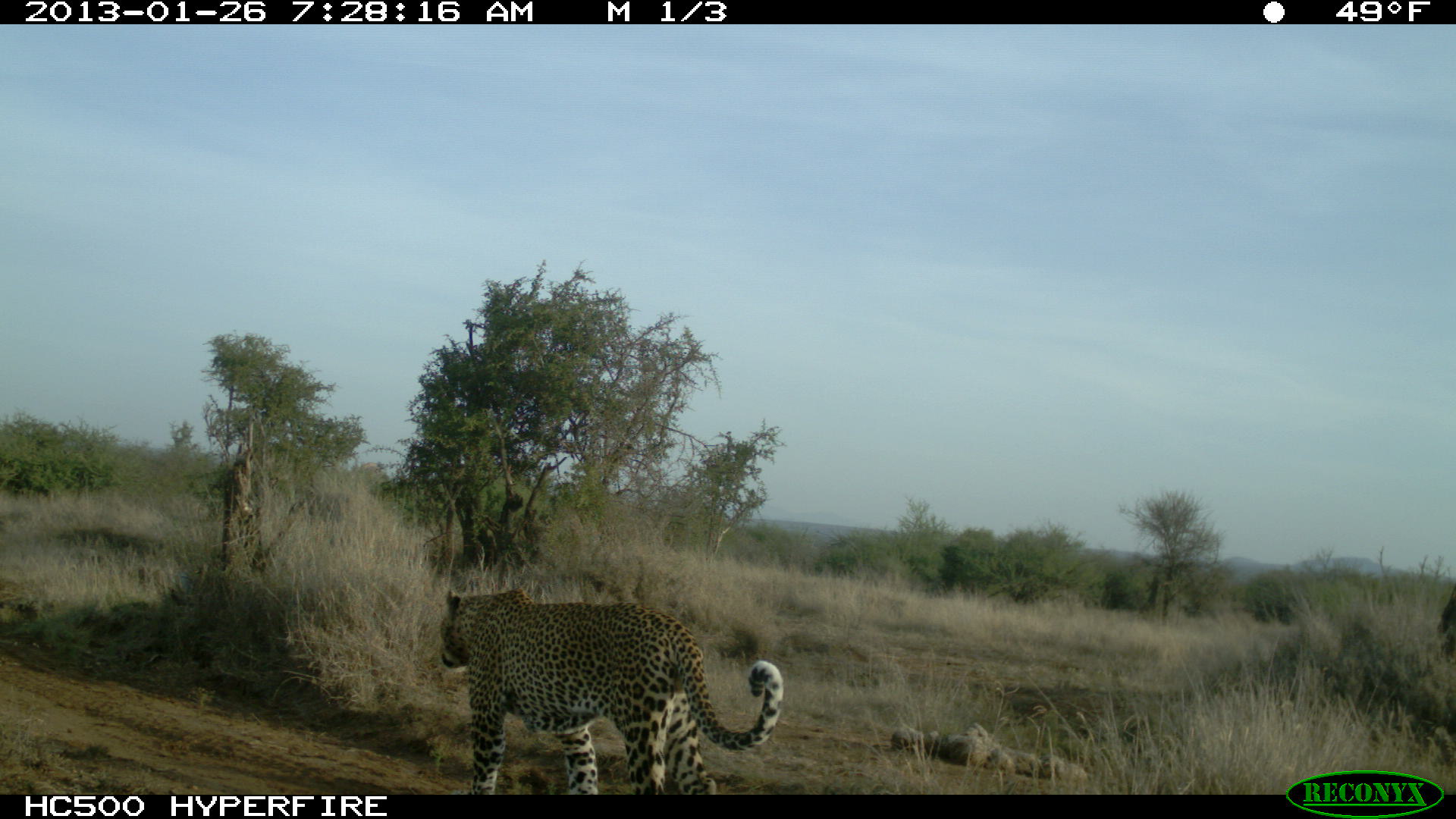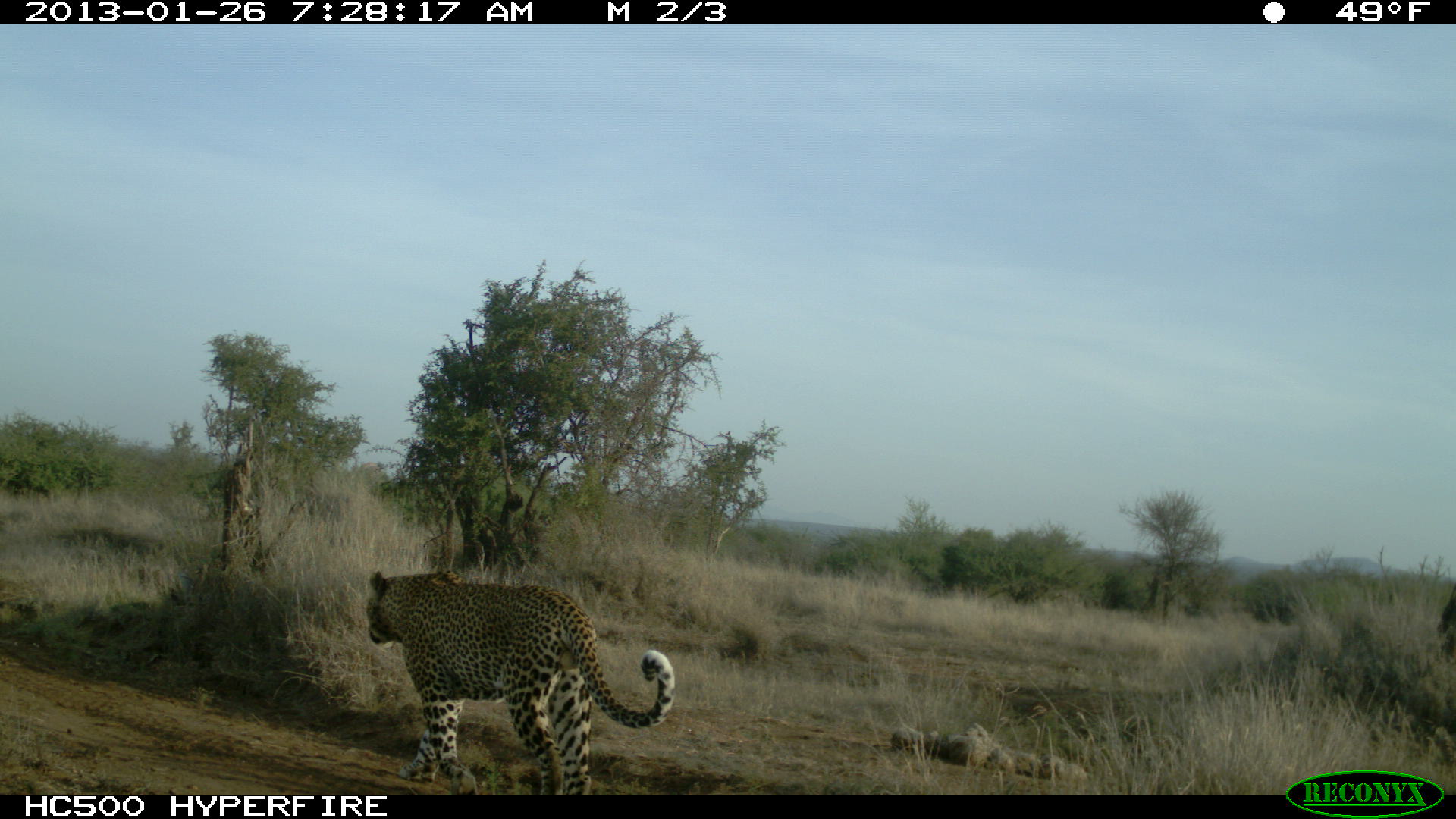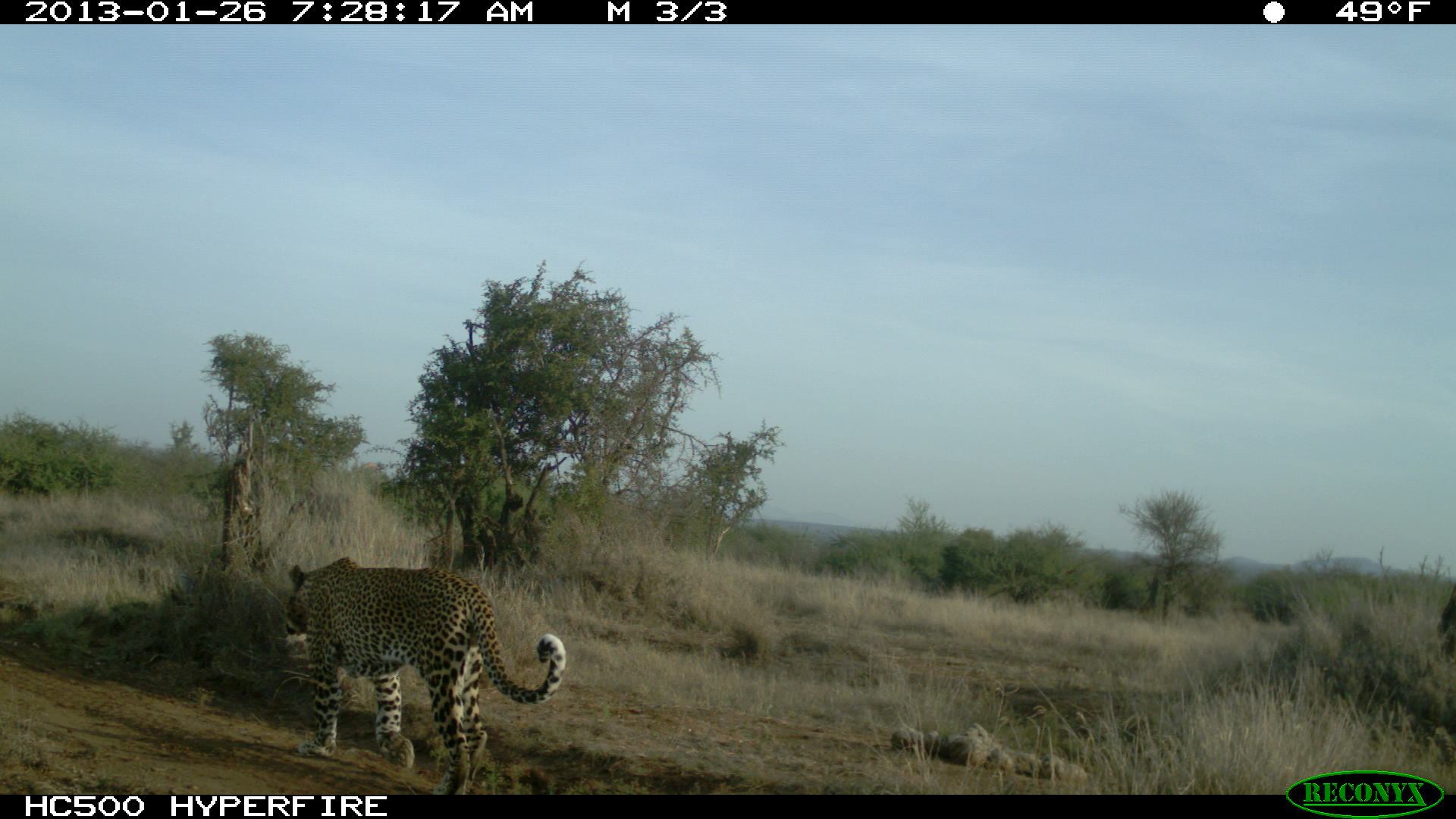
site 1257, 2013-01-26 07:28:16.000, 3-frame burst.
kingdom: Animalia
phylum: Chordata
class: Mammalia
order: Carnivora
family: Felidae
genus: Panthera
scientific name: Panthera pardus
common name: leopard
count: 1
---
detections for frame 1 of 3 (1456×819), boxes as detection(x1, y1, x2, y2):
panthera pardus: detection(440, 587, 783, 794)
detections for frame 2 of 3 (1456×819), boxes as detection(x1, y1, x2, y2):
panthera pardus: detection(364, 568, 675, 794)